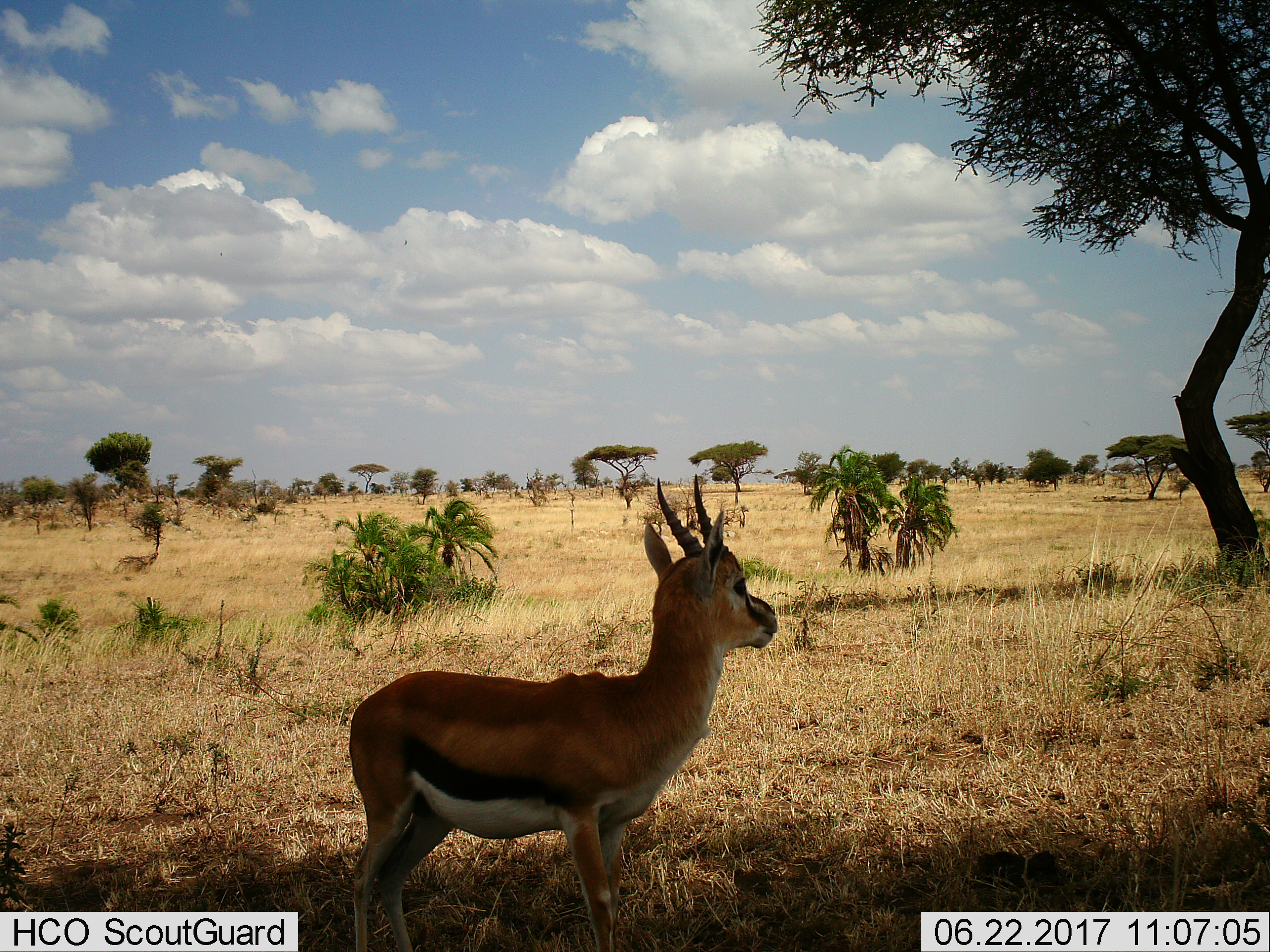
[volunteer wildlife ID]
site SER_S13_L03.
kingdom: Animalia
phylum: Chordata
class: Mammalia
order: Artiodactyla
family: Bovidae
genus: Eudorcas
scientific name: Eudorcas thomsonii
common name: thomson's gazelle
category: gazellethomsons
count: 1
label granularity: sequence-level